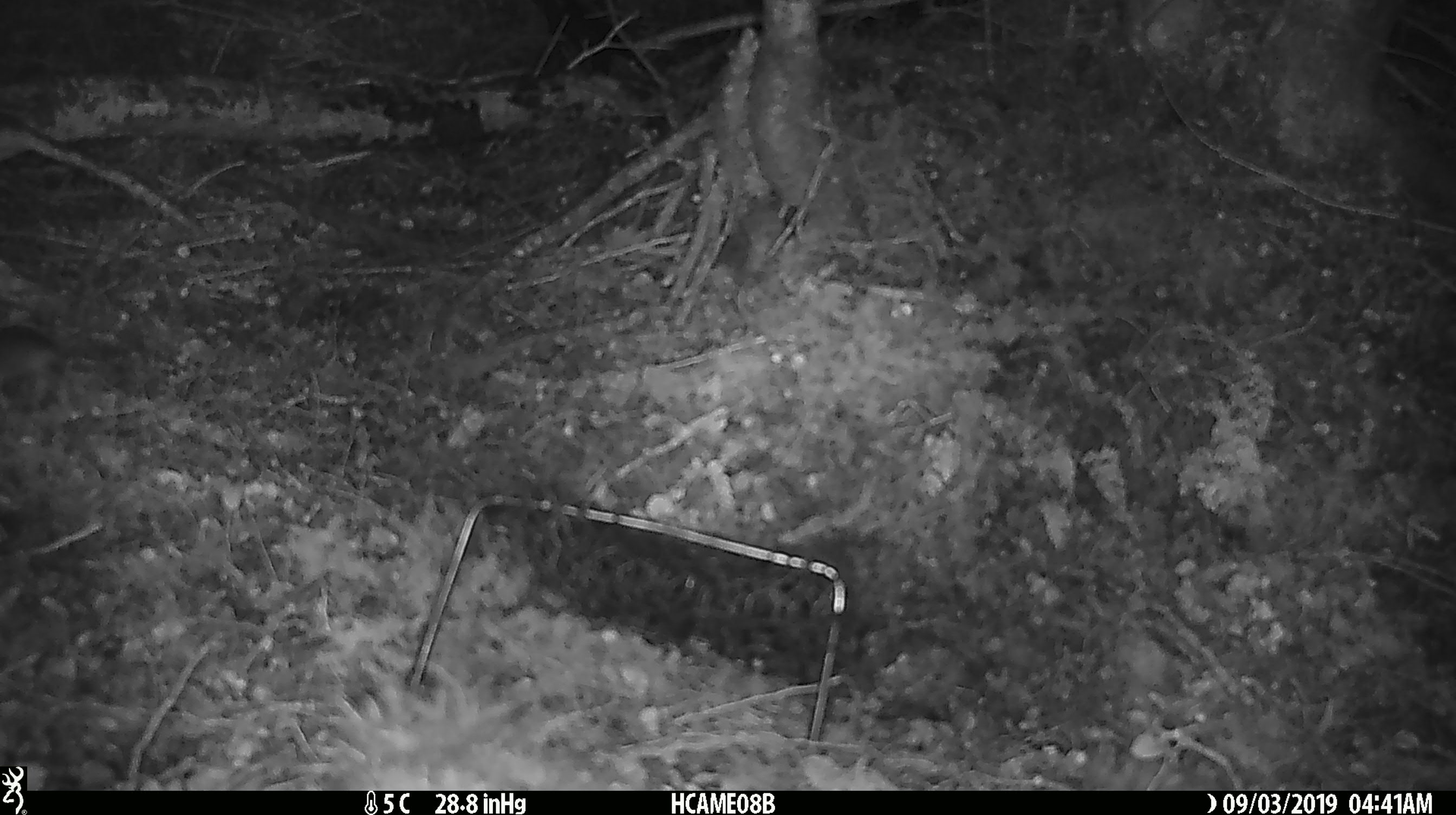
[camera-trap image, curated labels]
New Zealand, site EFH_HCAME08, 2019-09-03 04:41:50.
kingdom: Animalia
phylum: Chordata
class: Mammalia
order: Rodentia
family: Muridae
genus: Mus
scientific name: Mus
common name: mouse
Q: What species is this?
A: Mouse (Mus).